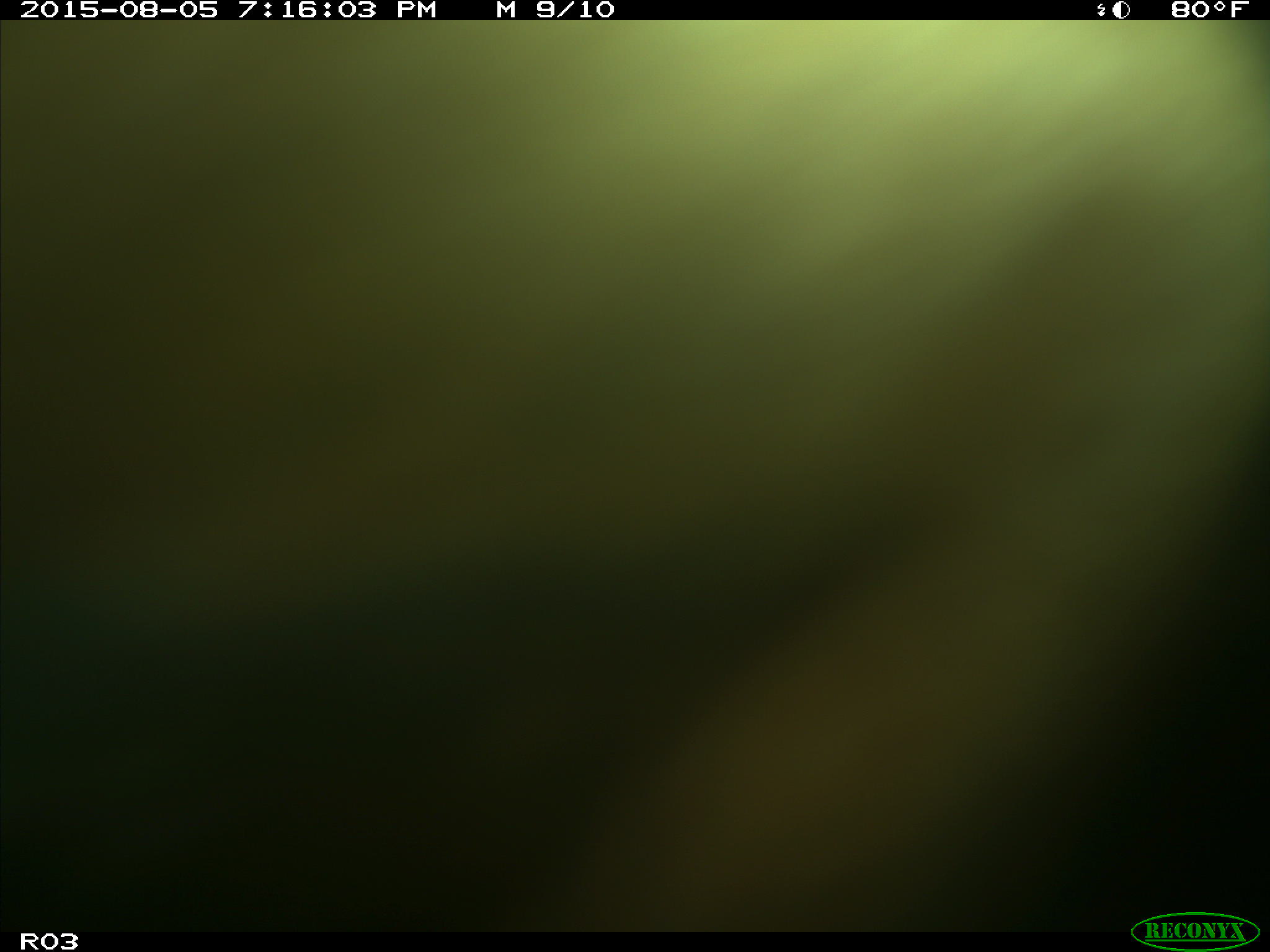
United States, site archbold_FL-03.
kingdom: Animalia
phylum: Chordata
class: Mammalia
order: Artiodactyla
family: Bovidae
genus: Bos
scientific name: Bos taurus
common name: domestic cow